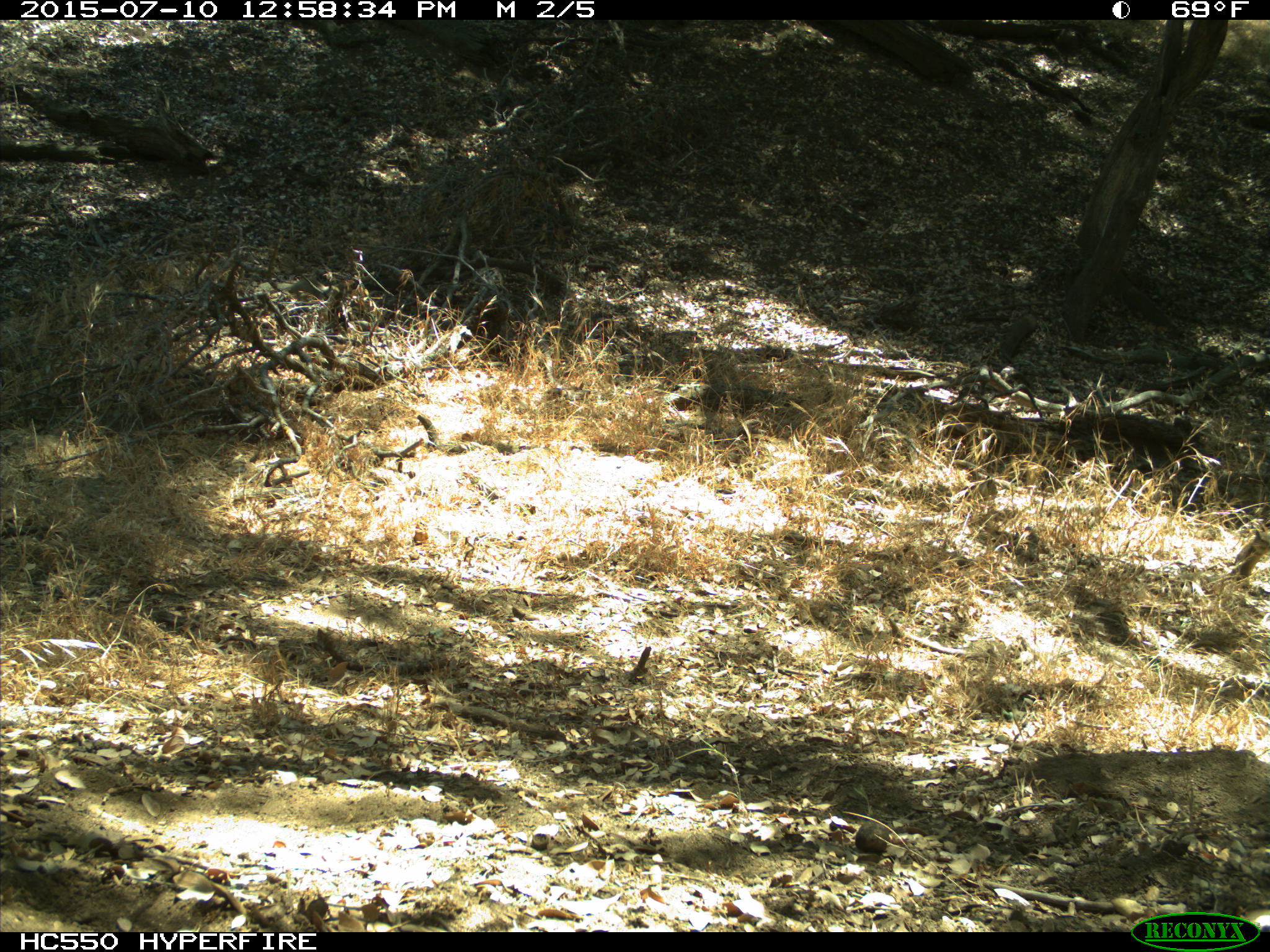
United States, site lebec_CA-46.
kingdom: Animalia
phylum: Chordata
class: Mammalia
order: Rodentia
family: Sciuridae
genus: Otospermophilus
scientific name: Otospermophilus beecheyi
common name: california ground squirrel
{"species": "Otospermophilus beecheyi (california ground squirrel)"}